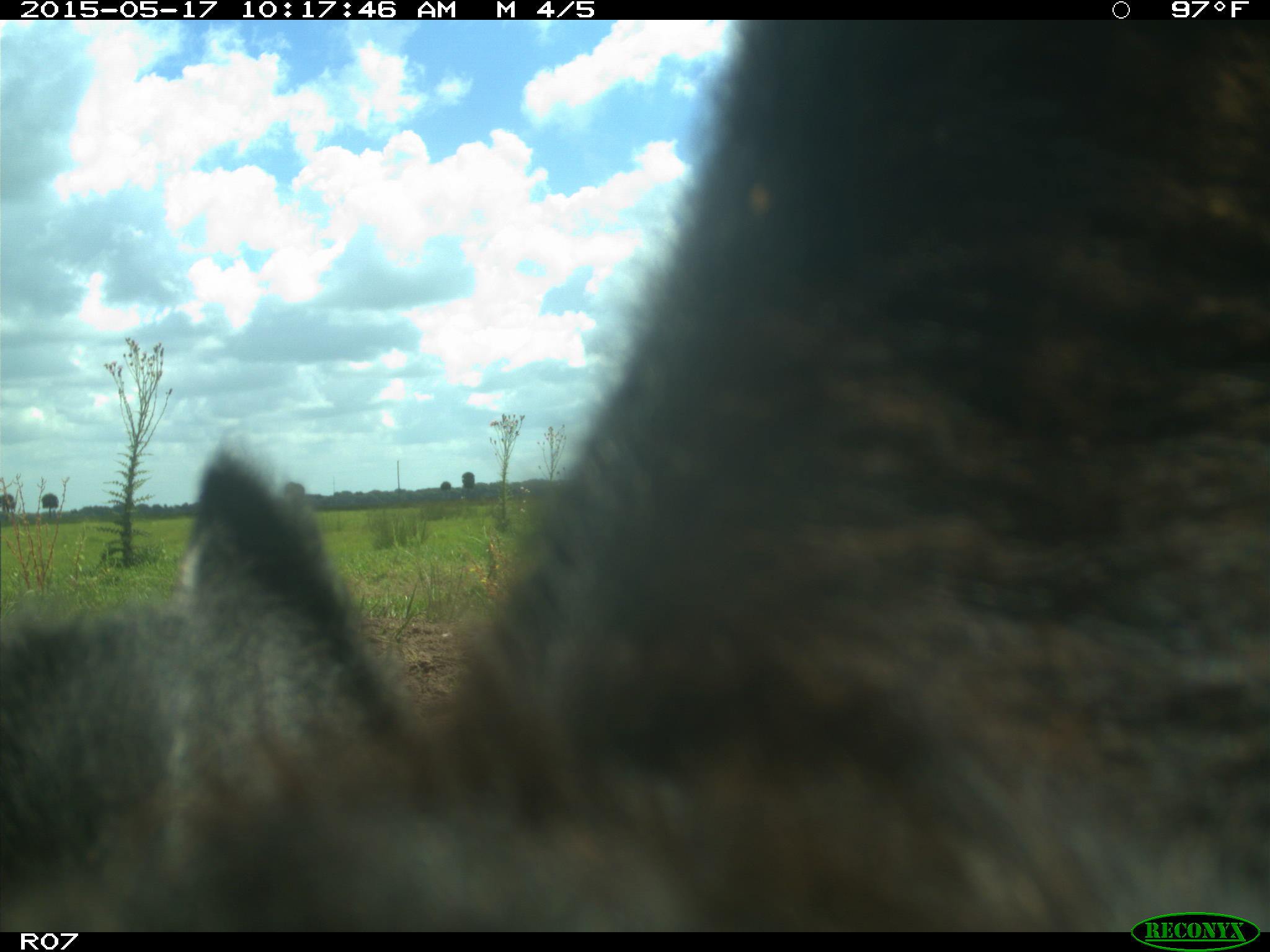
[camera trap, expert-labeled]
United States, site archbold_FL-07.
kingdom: Animalia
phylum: Chordata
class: Mammalia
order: Artiodactyla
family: Bovidae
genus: Bos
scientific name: Bos taurus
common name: domestic cow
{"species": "Bos taurus (domestic cow)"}